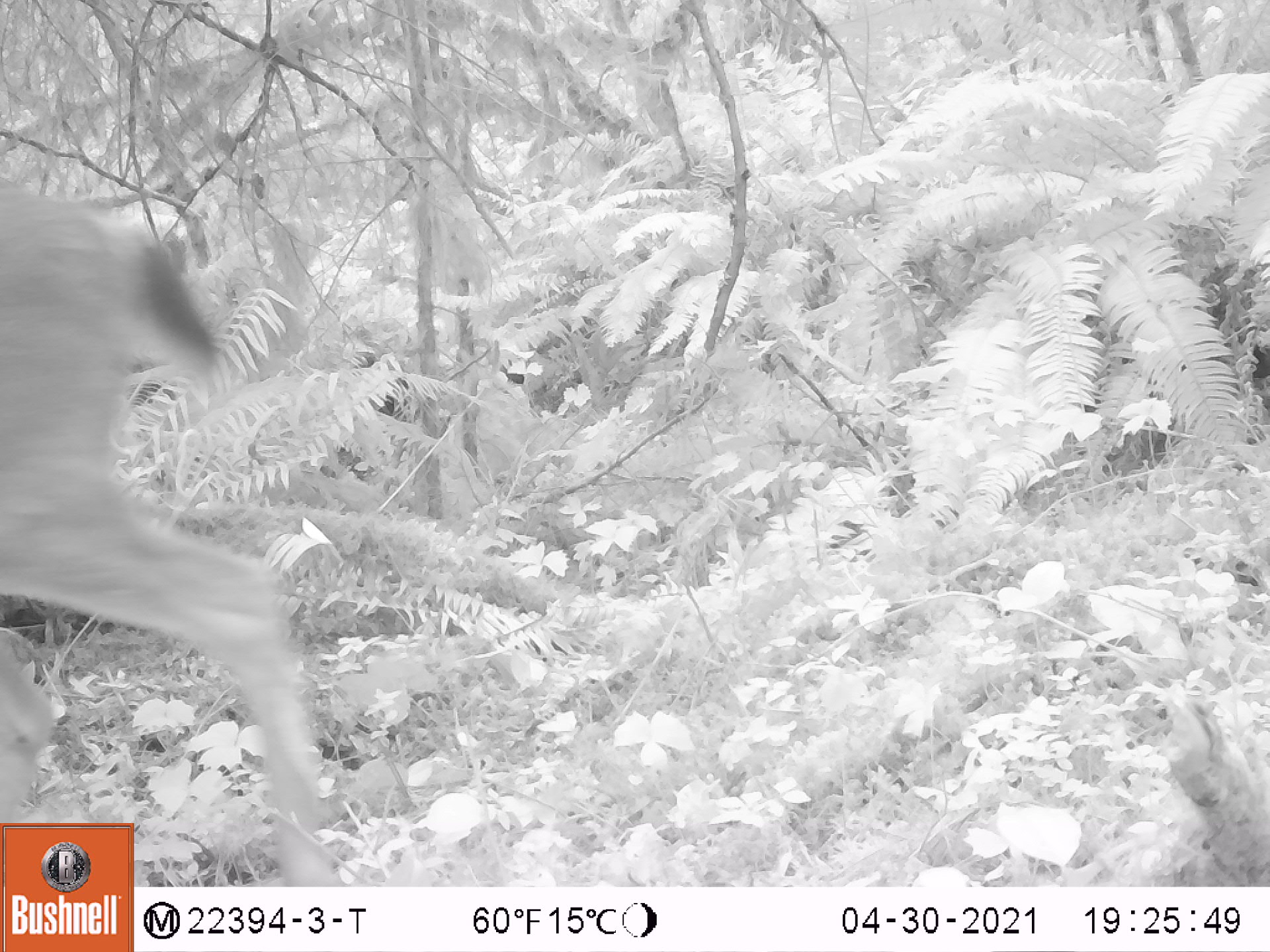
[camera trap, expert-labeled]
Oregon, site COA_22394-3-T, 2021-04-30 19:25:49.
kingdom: Animalia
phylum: Chordata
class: Mammalia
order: Artiodactyla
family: Cervidae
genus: Odocoileus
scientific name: Odocoileus hemionus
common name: black-tailed deer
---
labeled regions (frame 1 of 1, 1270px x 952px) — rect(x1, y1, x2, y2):
black-tailed deer: rect(0, 137, 355, 821)